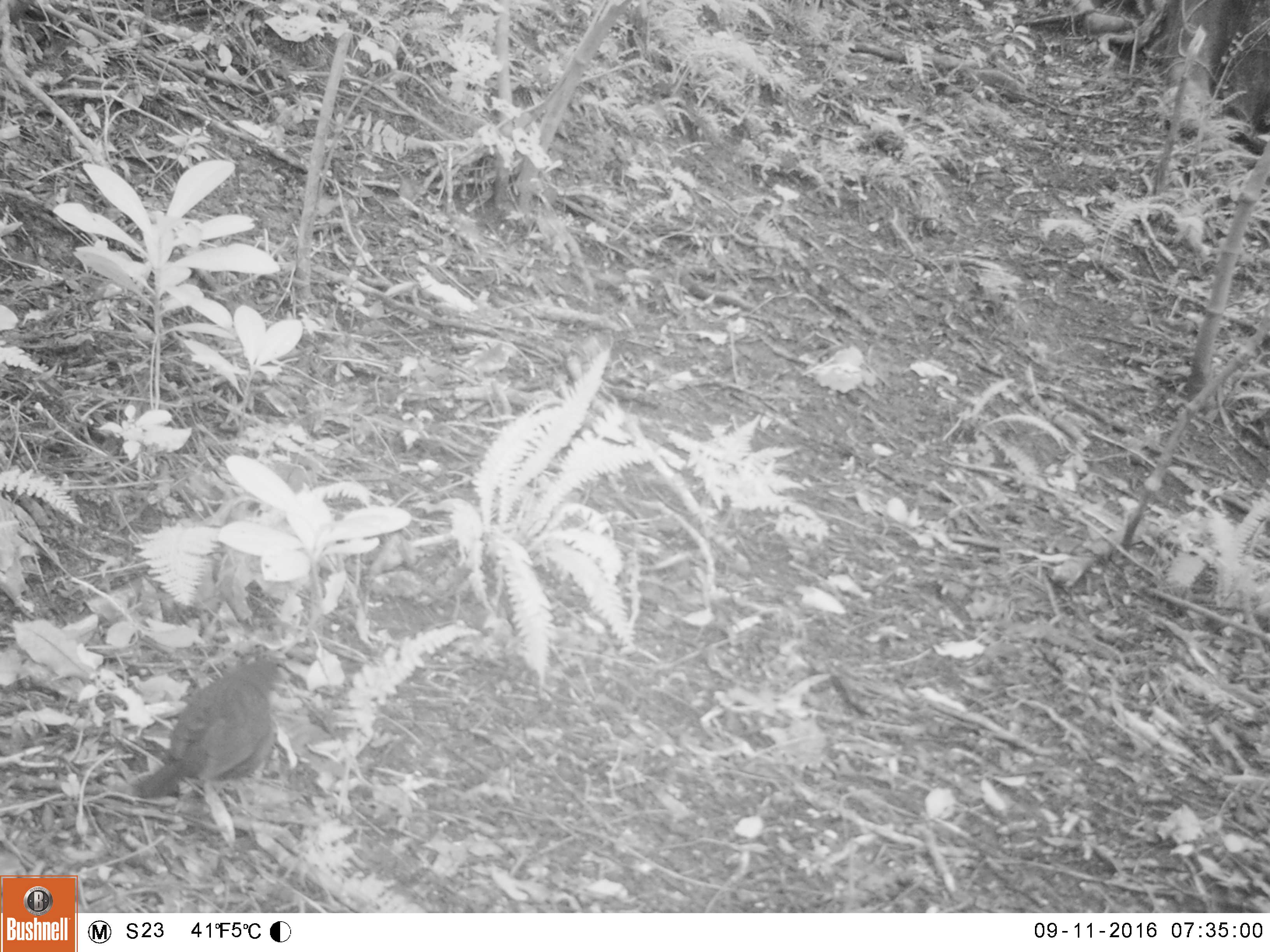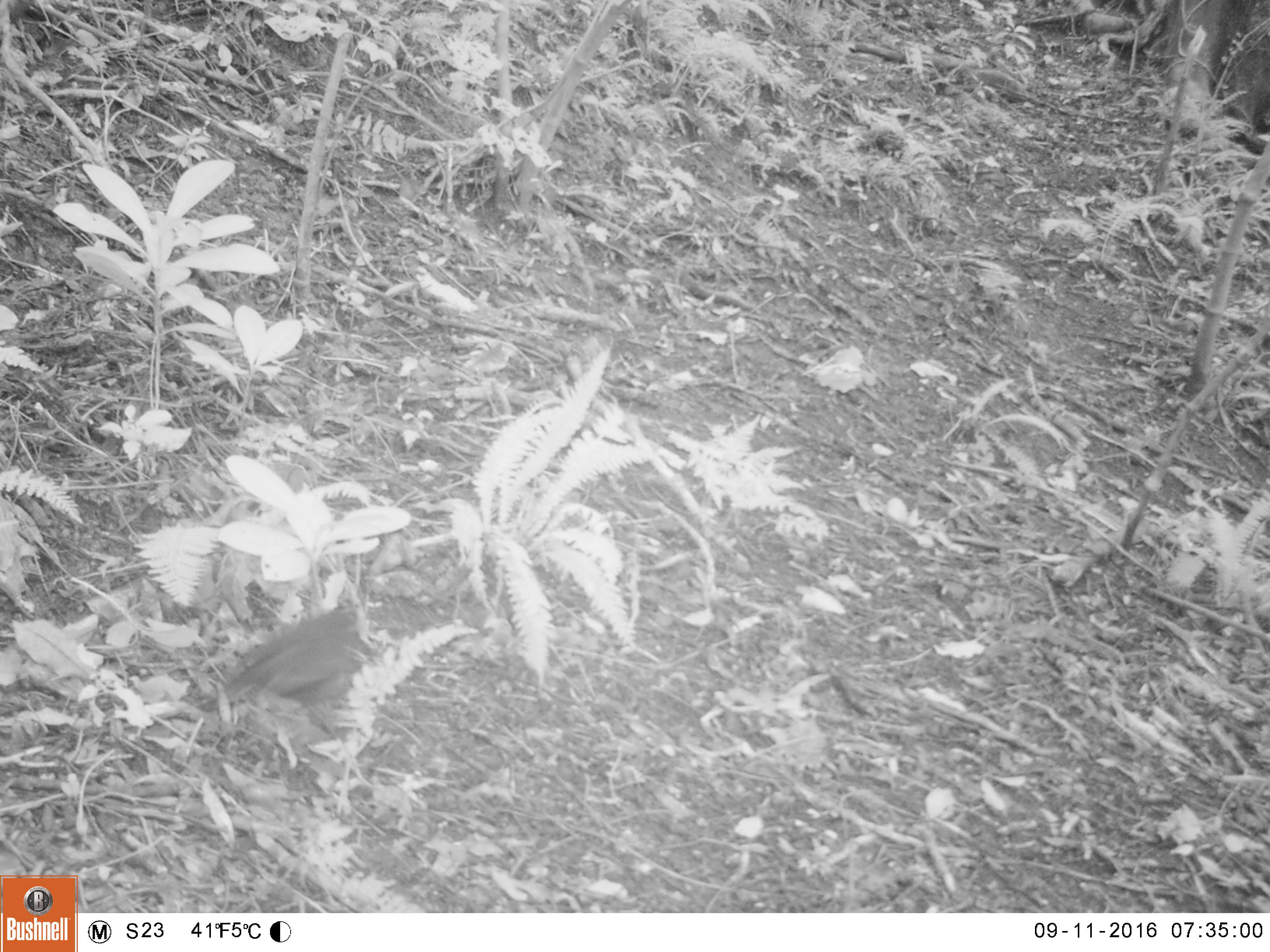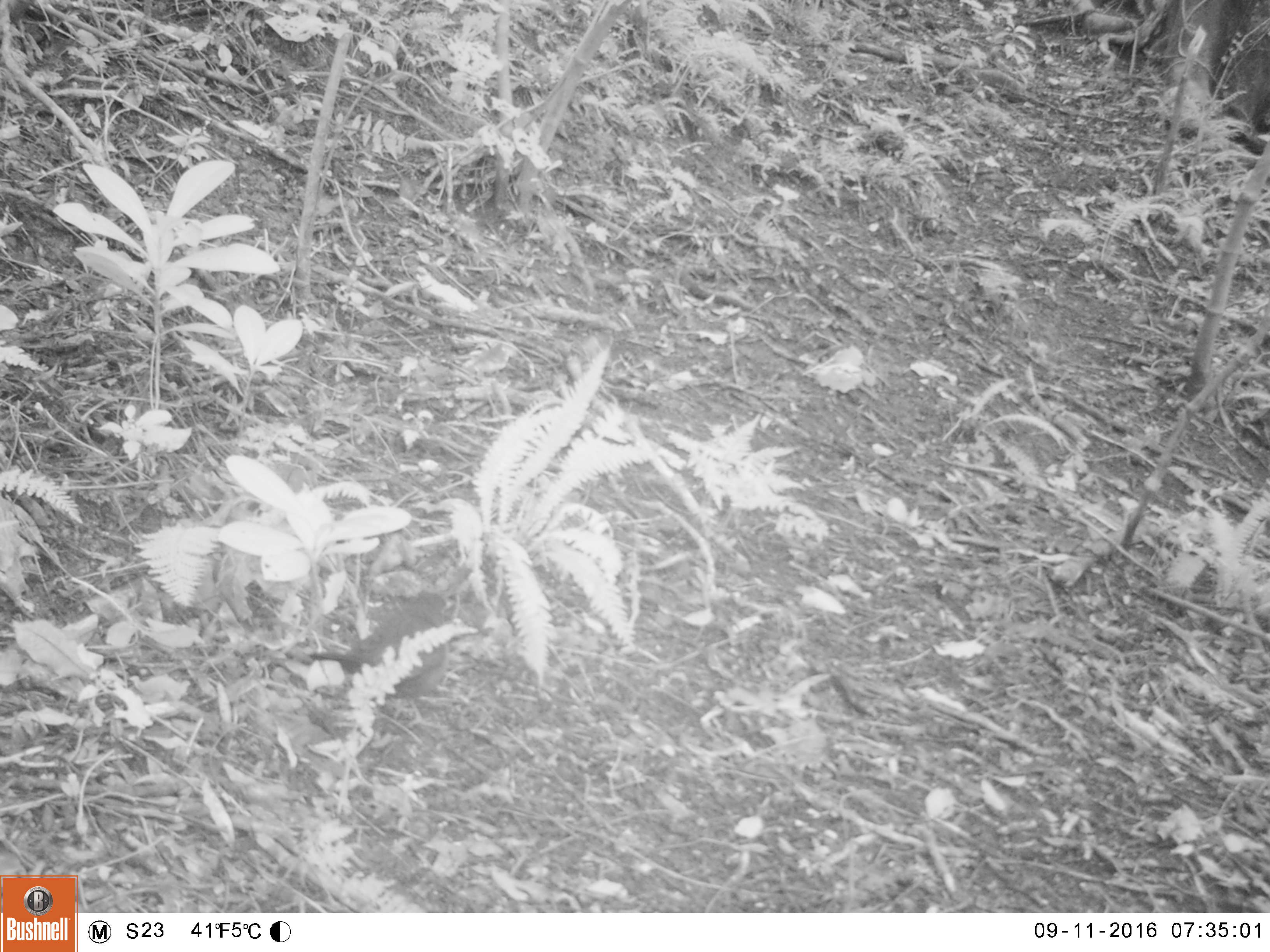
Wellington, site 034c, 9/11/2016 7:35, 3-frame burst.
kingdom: Animalia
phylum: Chordata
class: Aves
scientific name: Aves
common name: bird